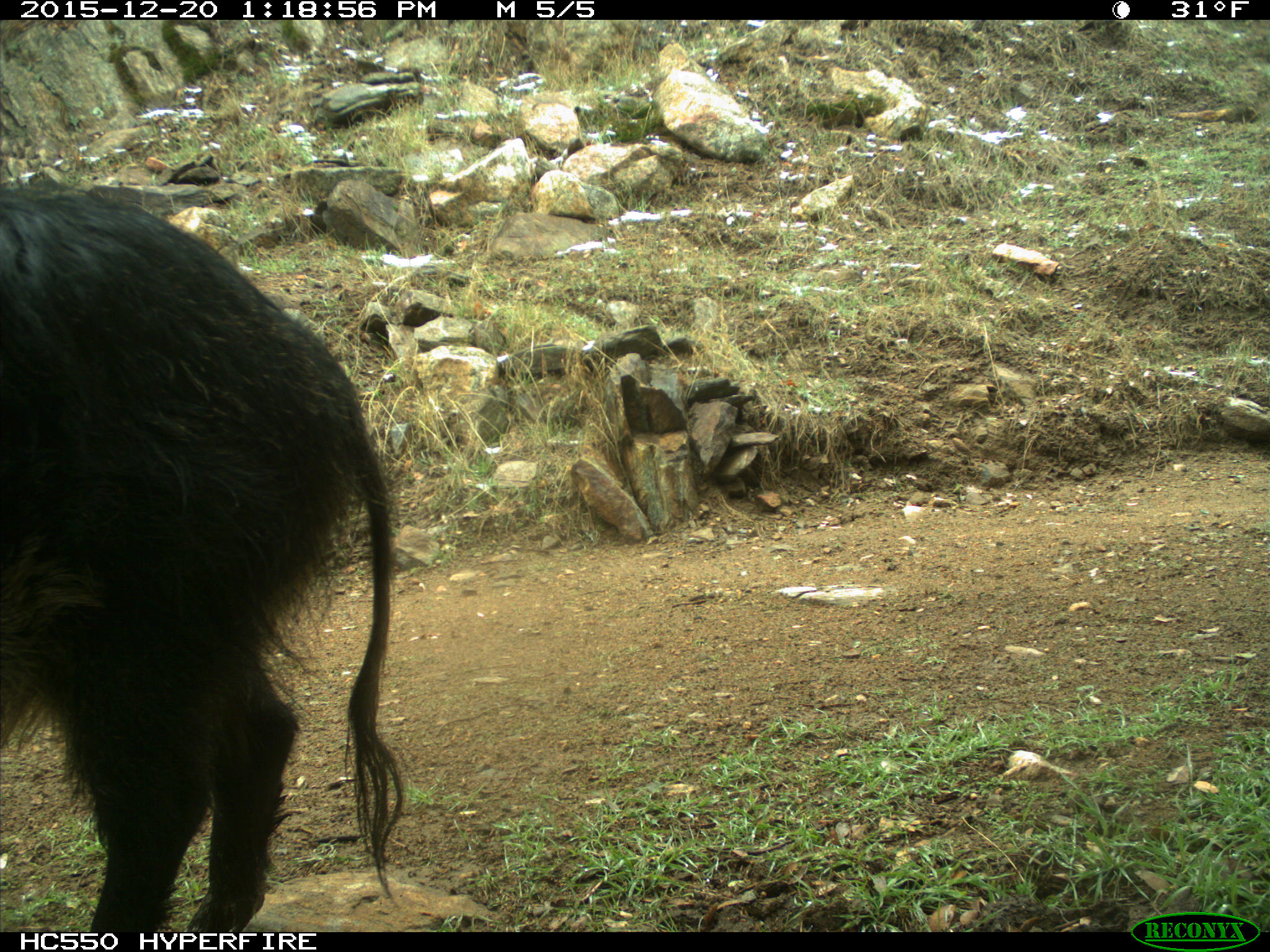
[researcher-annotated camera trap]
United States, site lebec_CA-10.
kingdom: Animalia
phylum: Chordata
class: Mammalia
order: Artiodactyla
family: Suidae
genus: Sus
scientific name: Sus scrofa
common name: wild boar